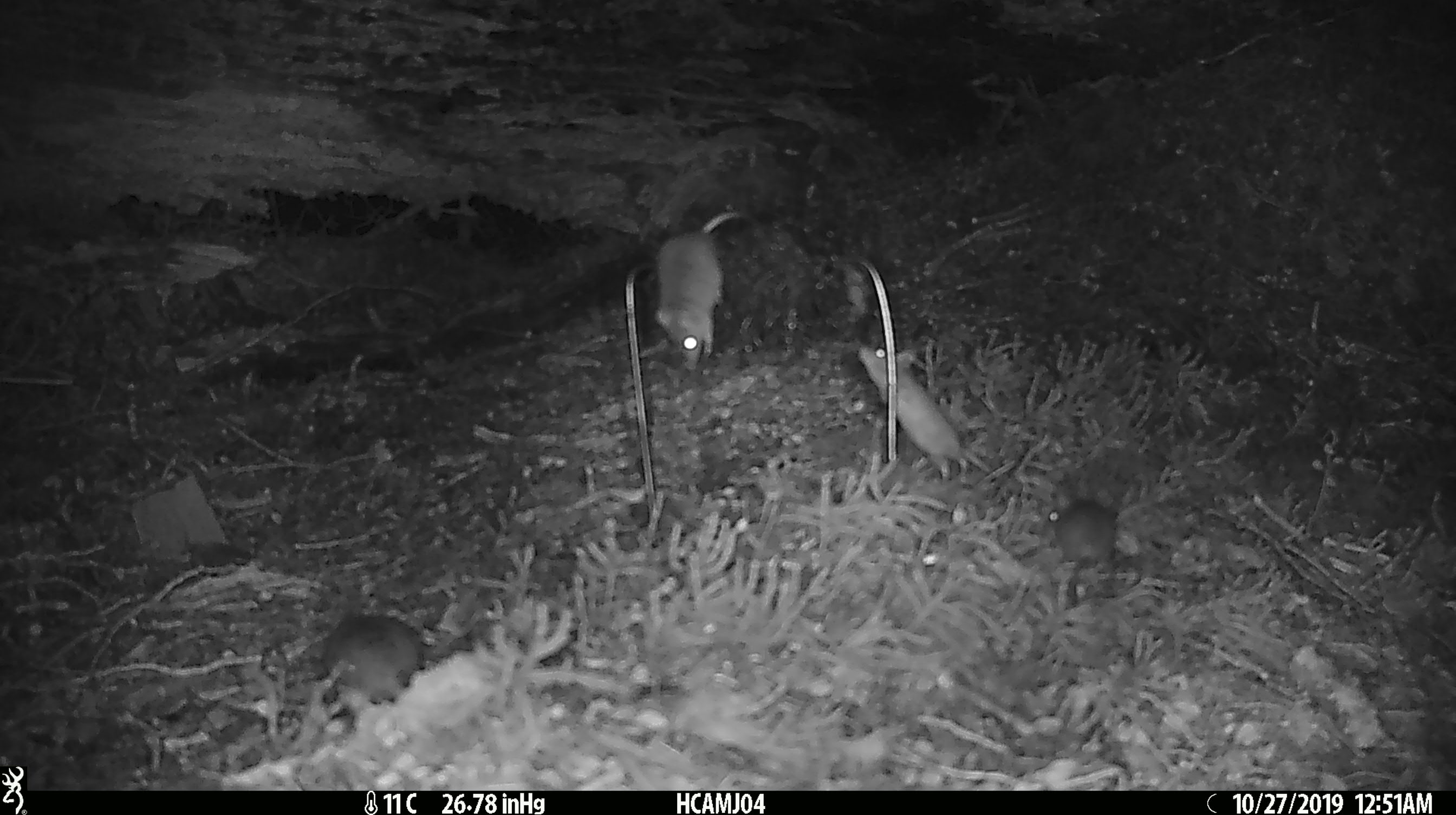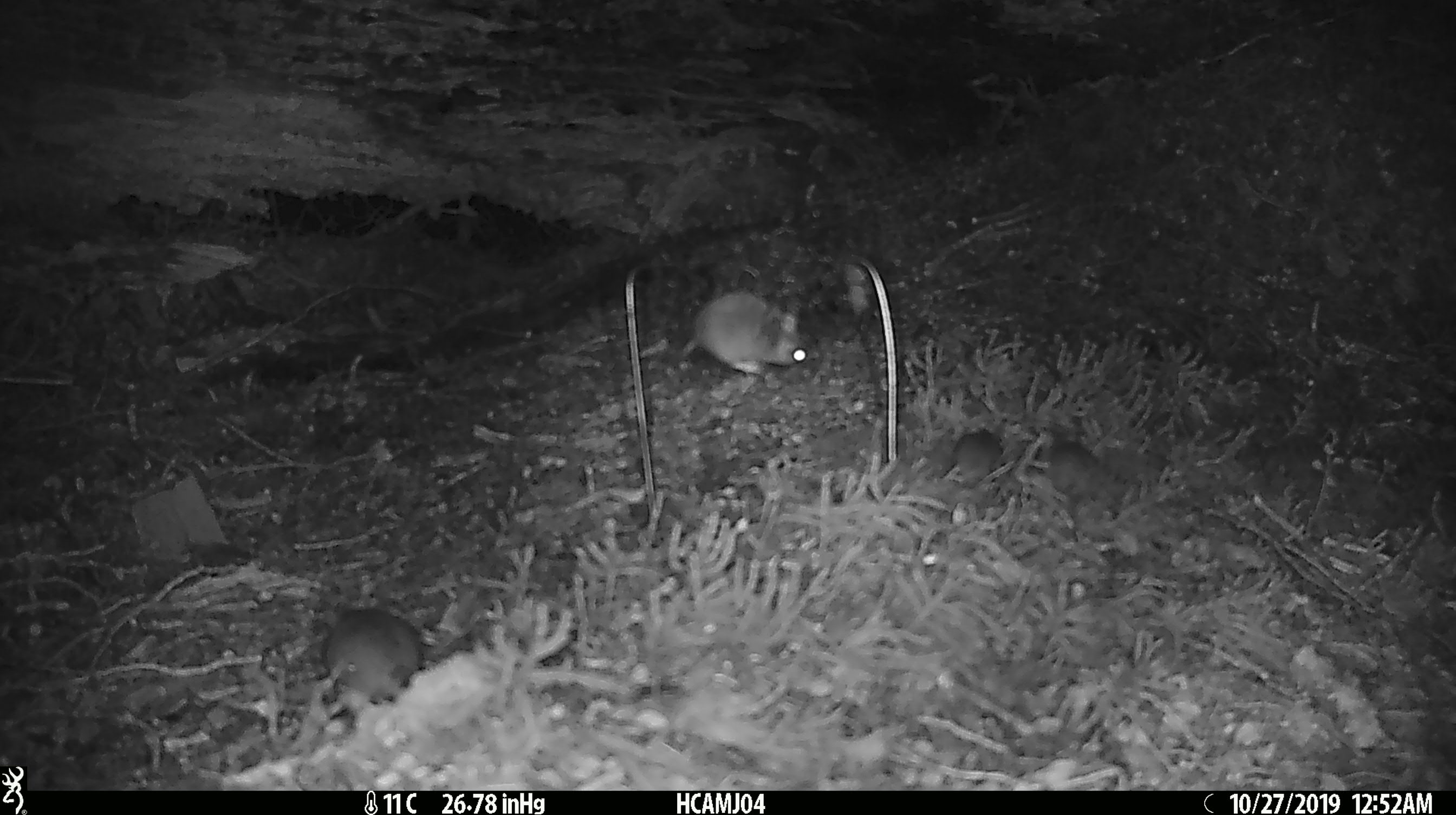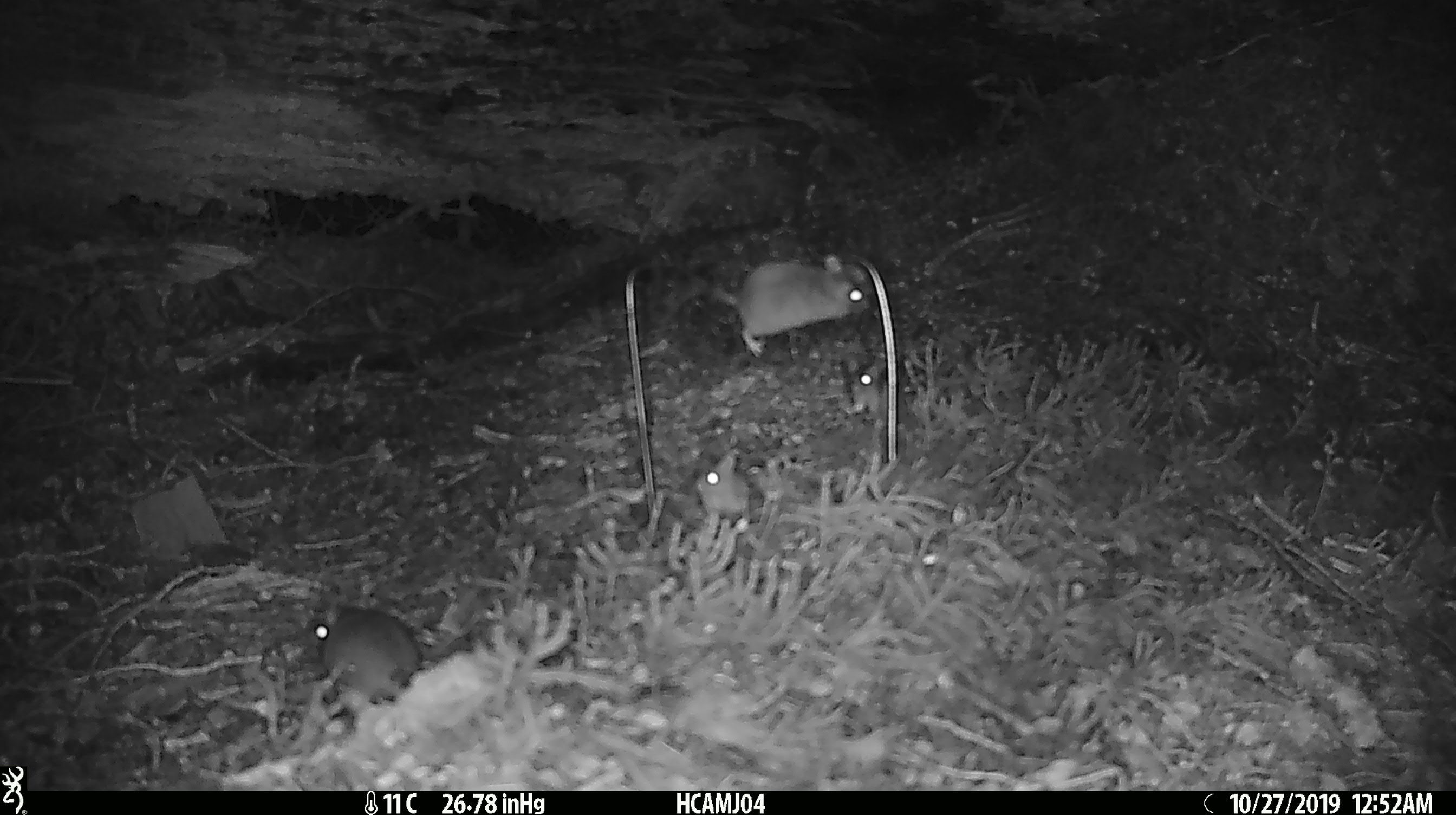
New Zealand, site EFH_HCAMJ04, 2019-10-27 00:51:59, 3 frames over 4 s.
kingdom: Animalia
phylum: Chordata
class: Mammalia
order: Rodentia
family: Muridae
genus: Mus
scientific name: Mus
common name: mouse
Mouse (Mus).